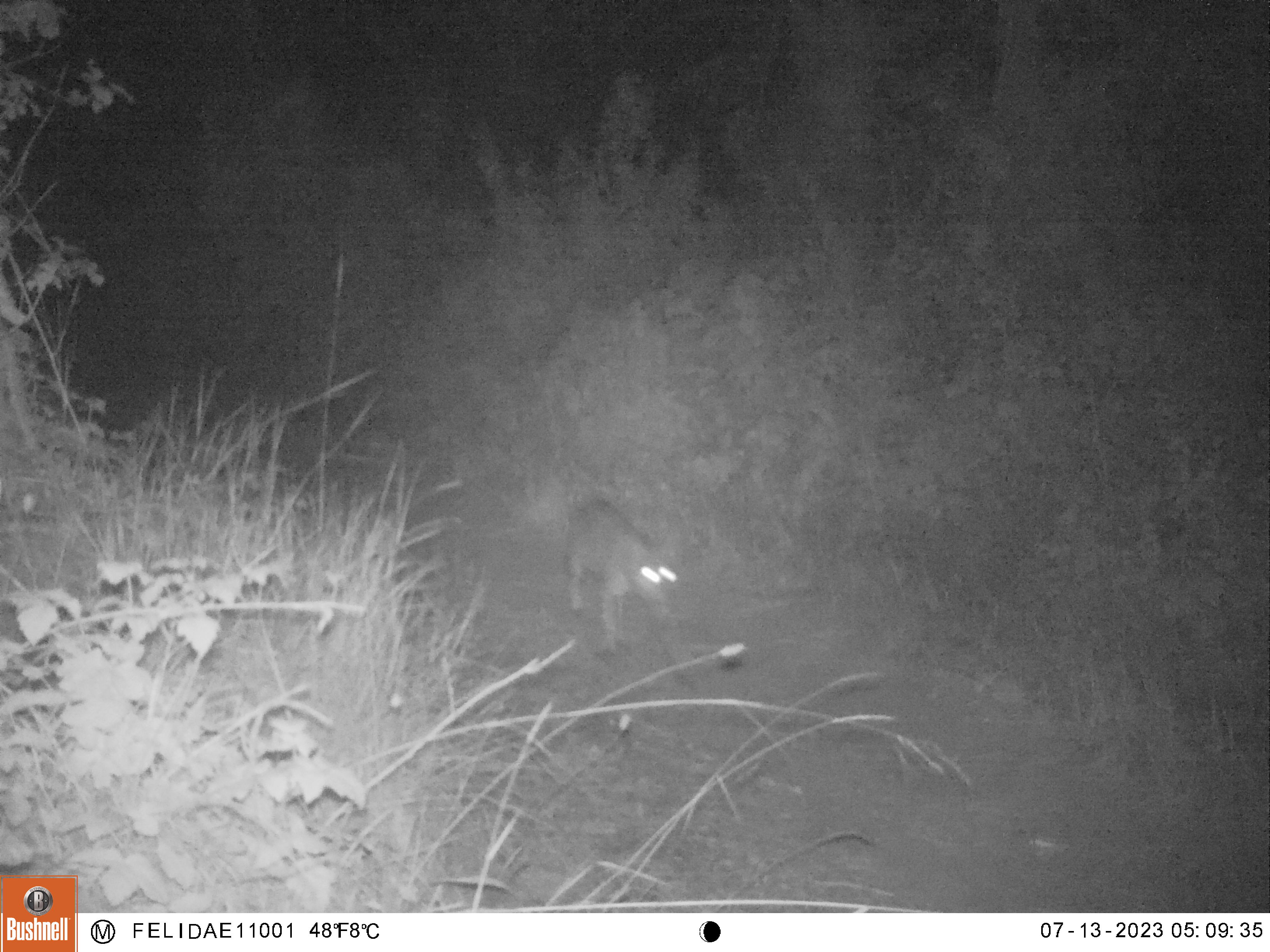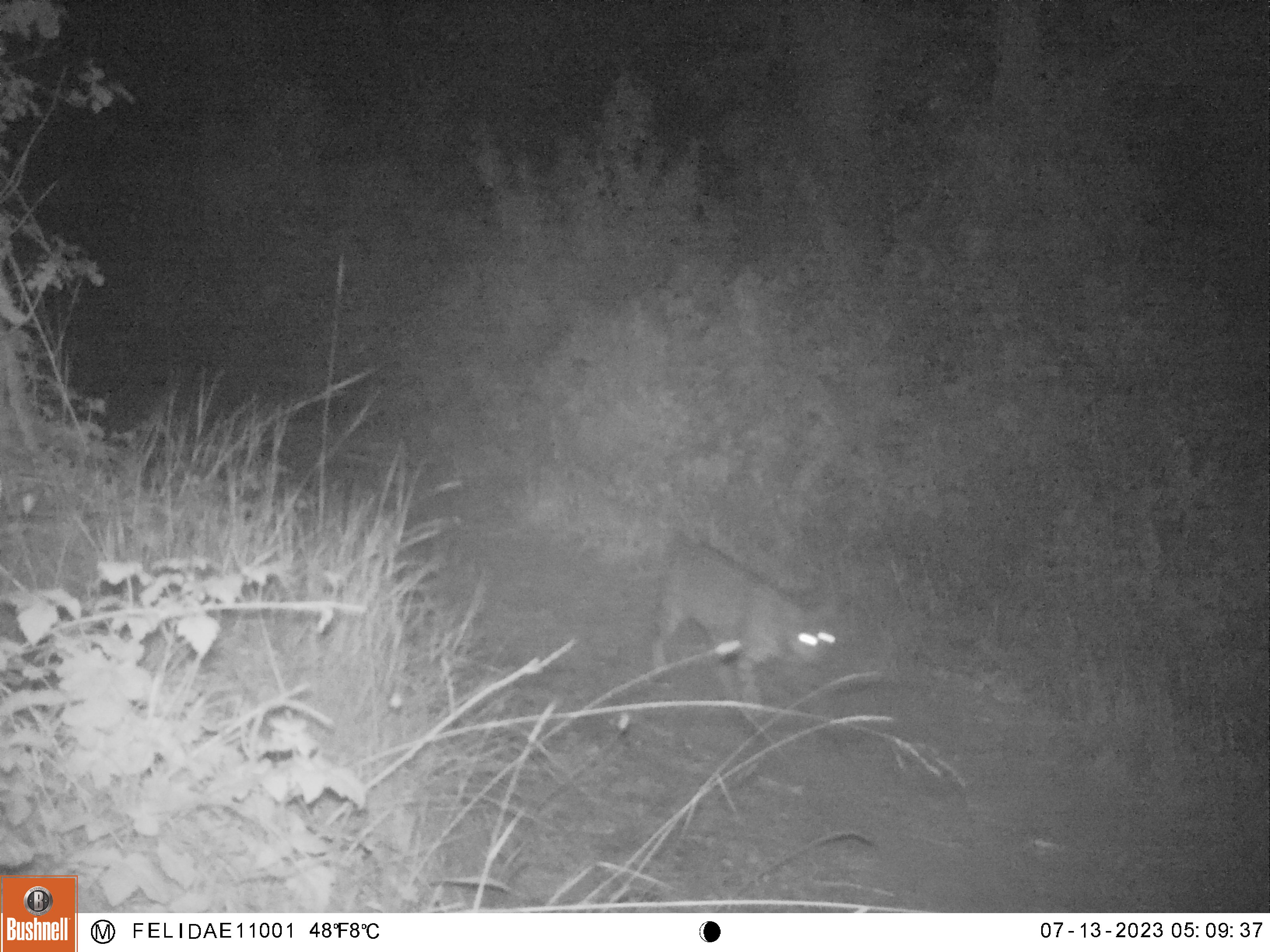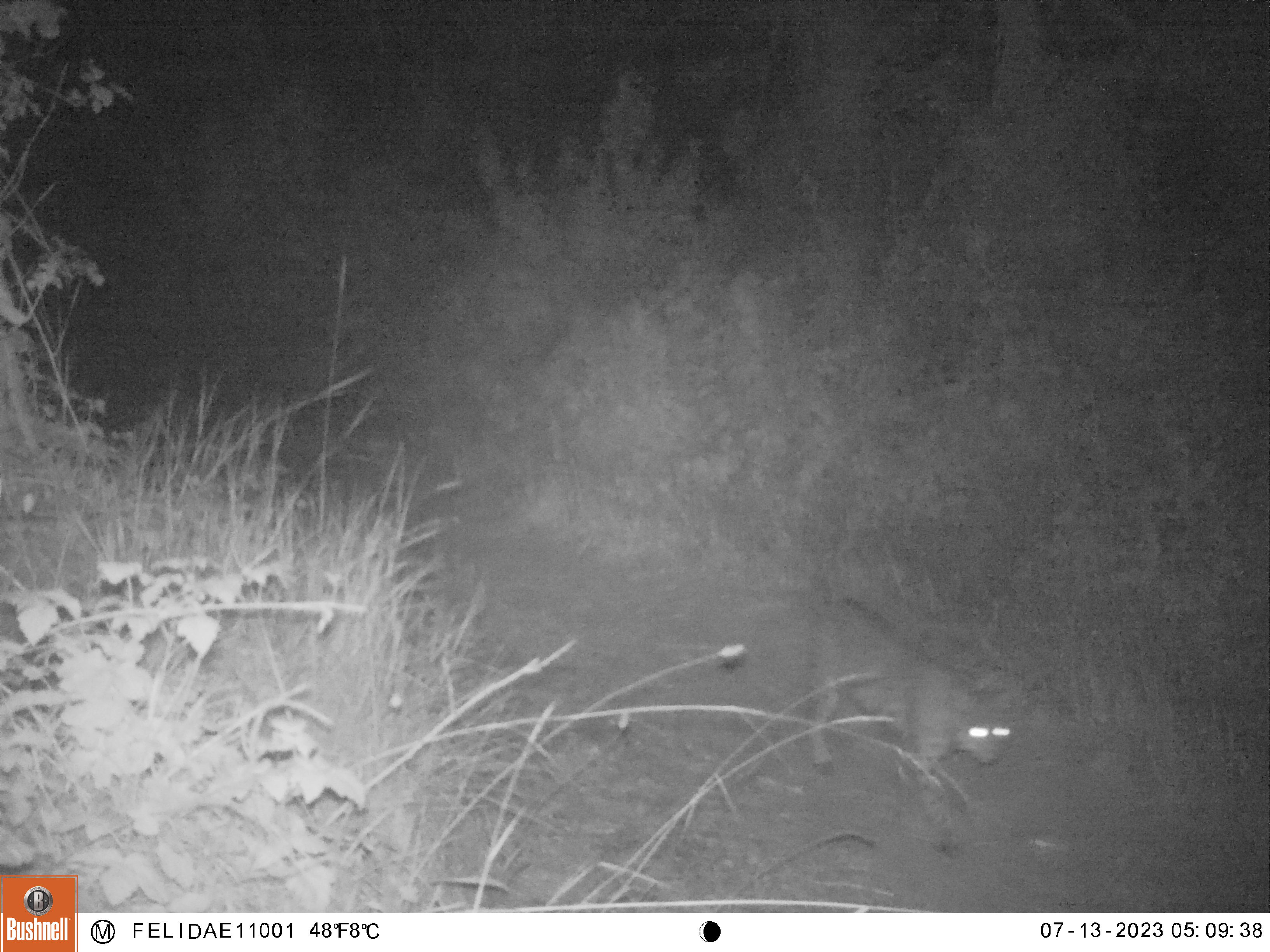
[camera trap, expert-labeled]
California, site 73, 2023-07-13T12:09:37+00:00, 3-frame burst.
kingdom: Animalia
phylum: Chordata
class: Mammalia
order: Carnivora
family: Felidae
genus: Lynx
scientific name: Lynx rufus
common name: bobcat